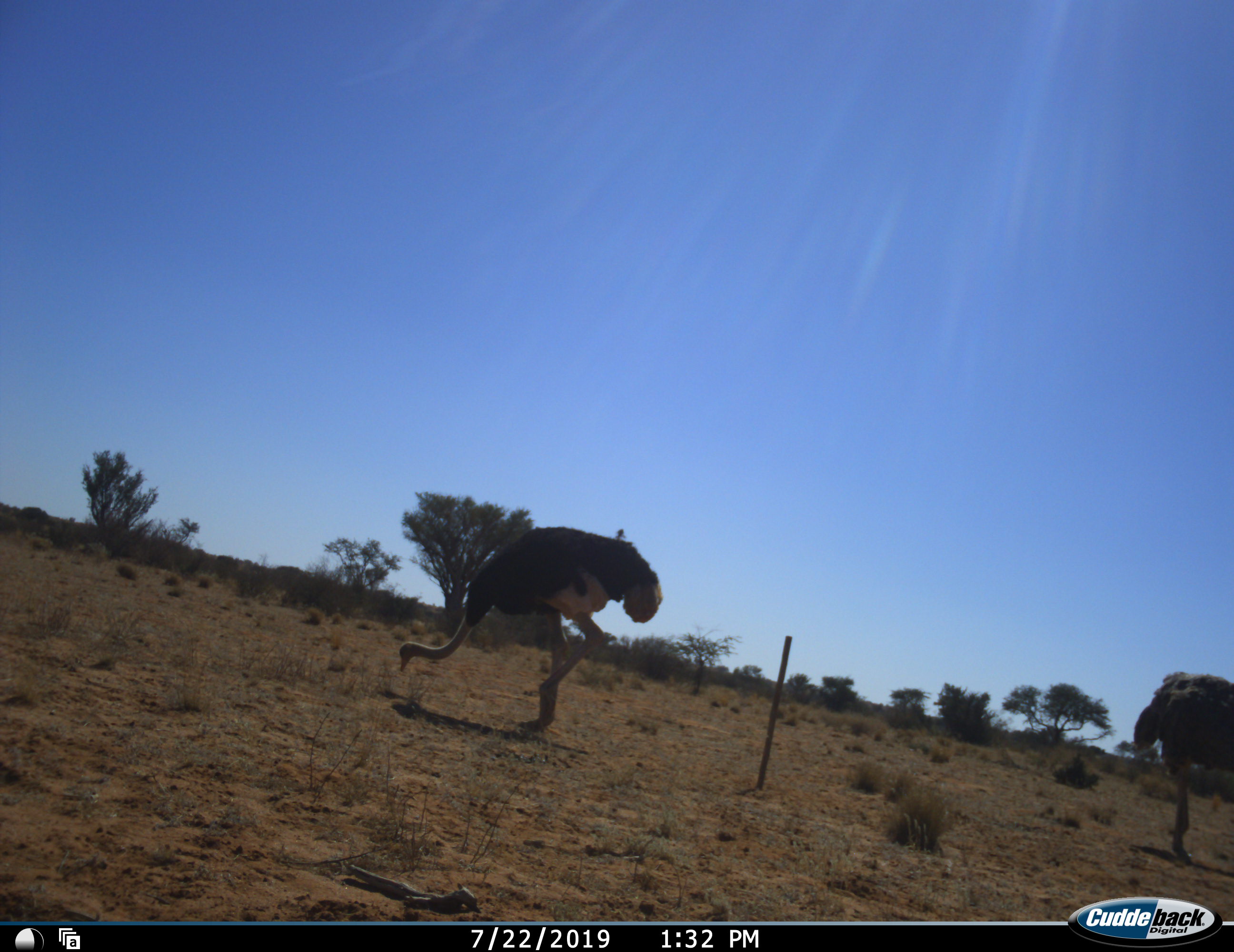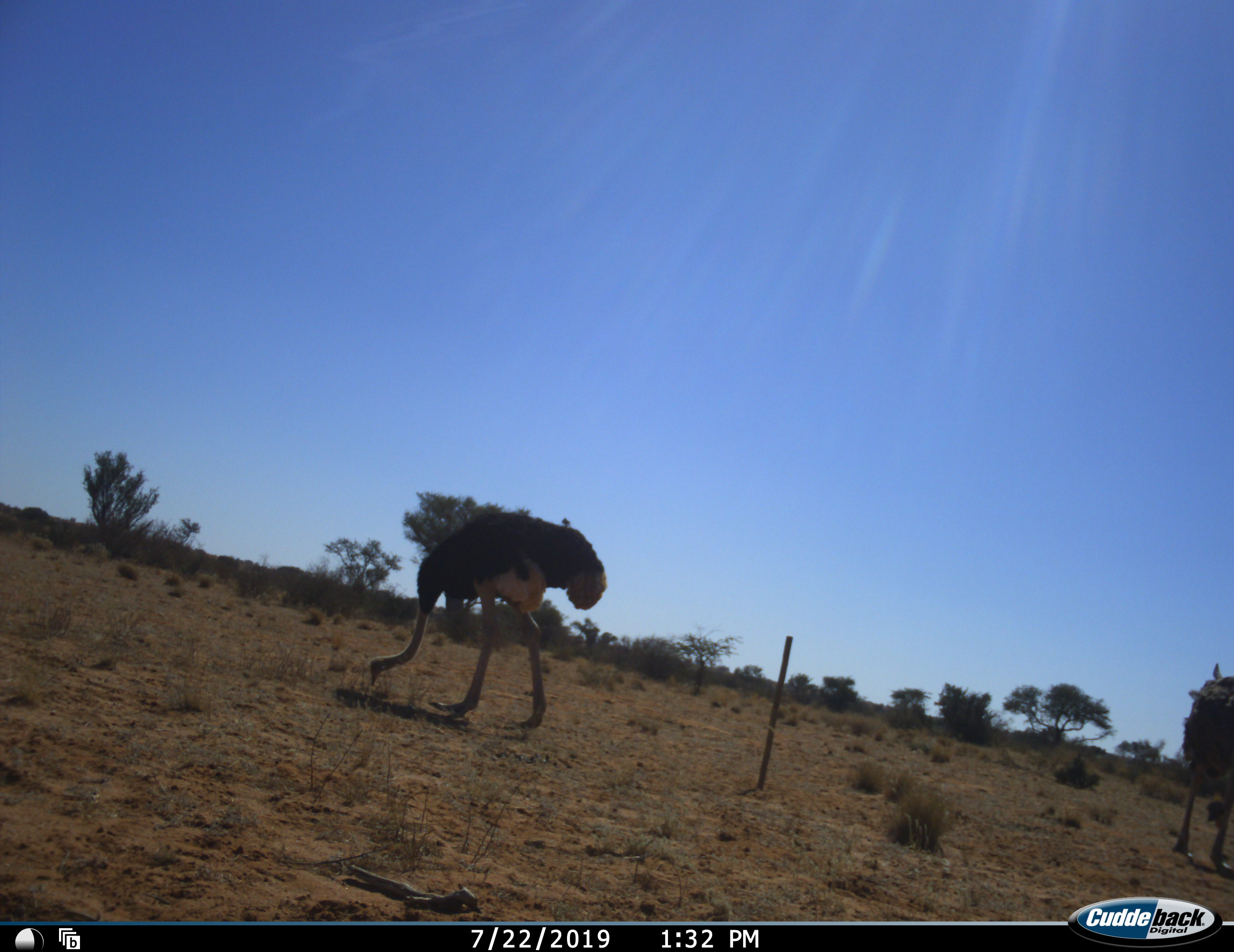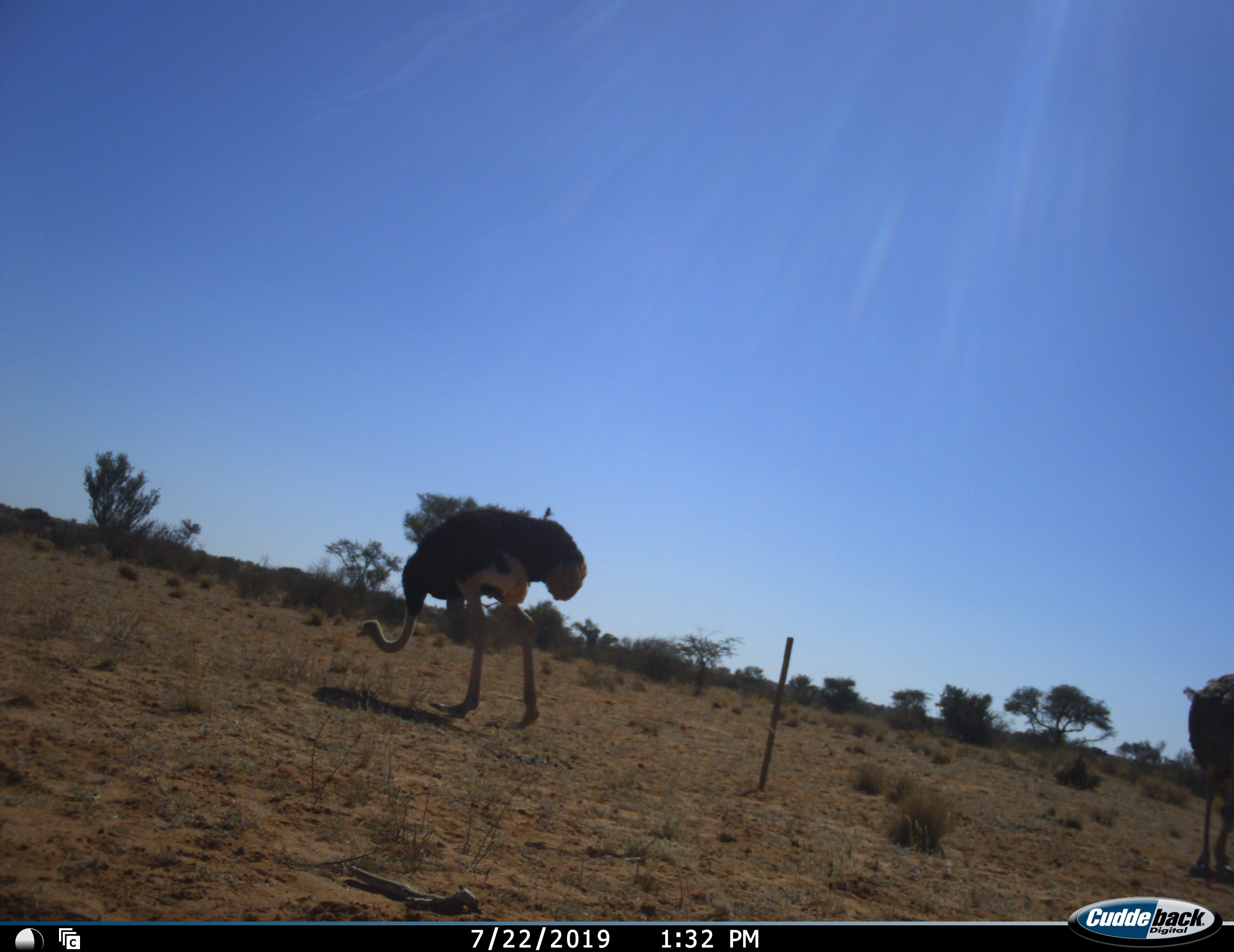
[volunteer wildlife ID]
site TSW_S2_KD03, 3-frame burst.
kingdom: Animalia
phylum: Chordata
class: Aves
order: Struthioniformes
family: Struthionidae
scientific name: Struthionidae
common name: ostrich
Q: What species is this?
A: Ostrich (Struthionidae).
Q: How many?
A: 2.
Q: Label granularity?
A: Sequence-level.